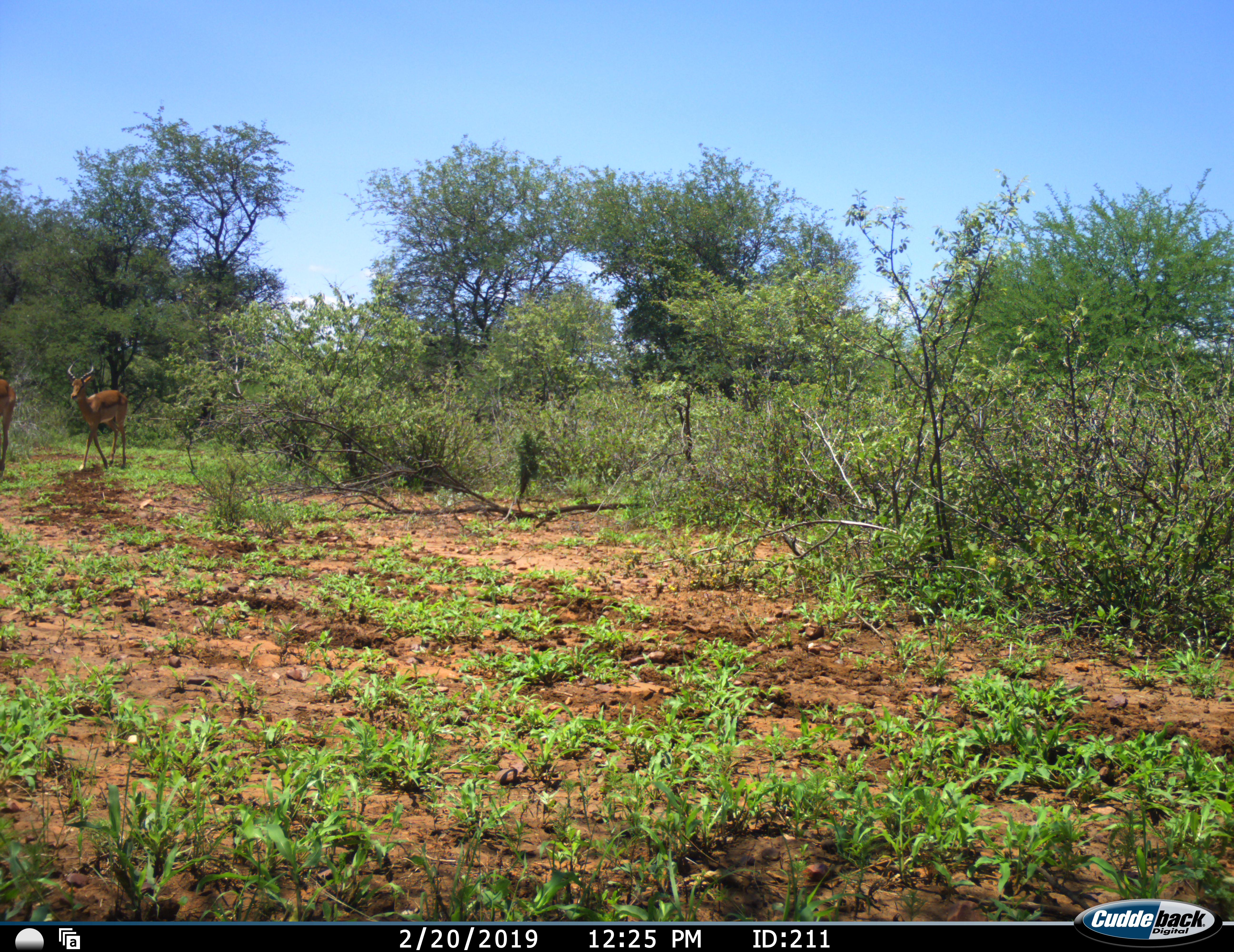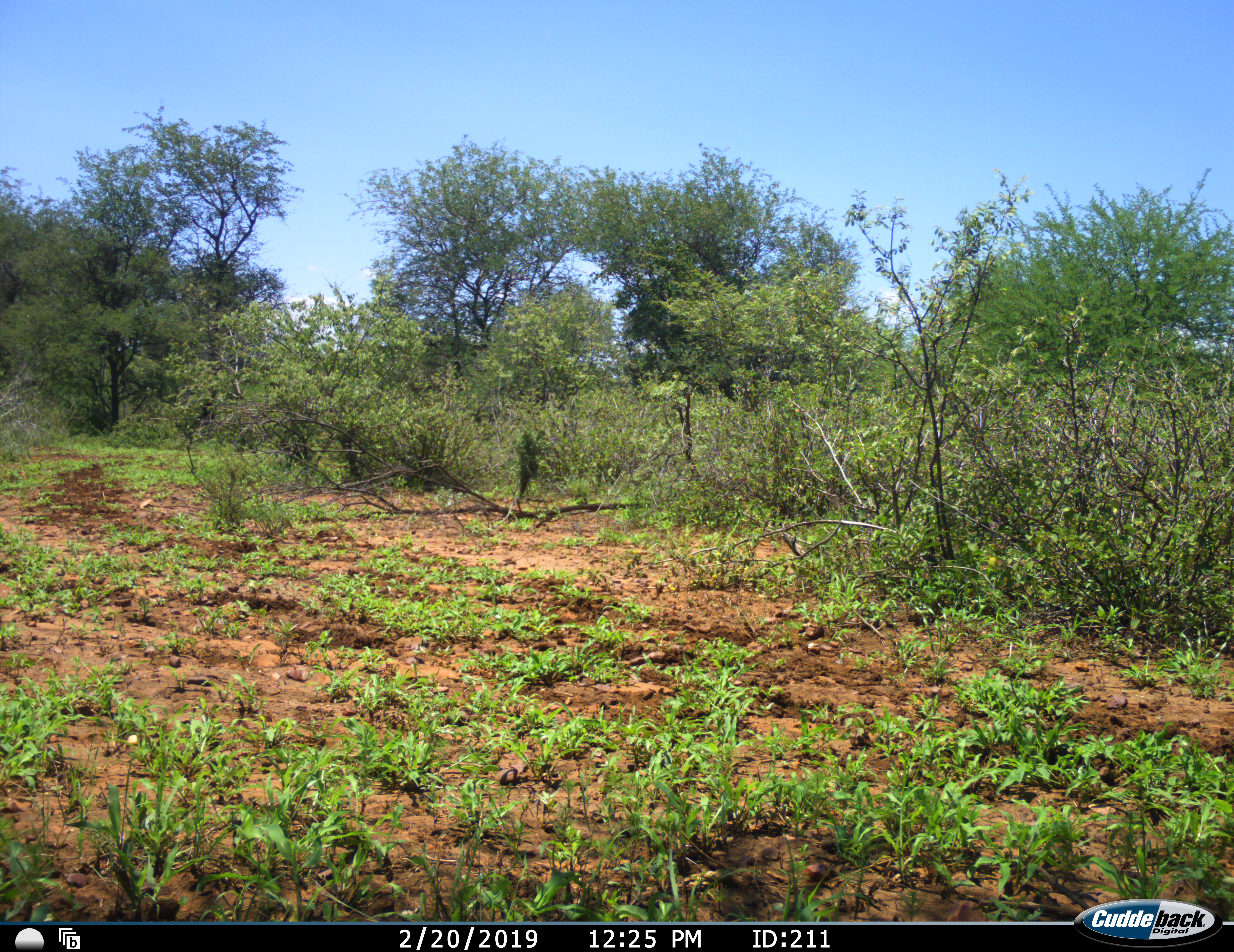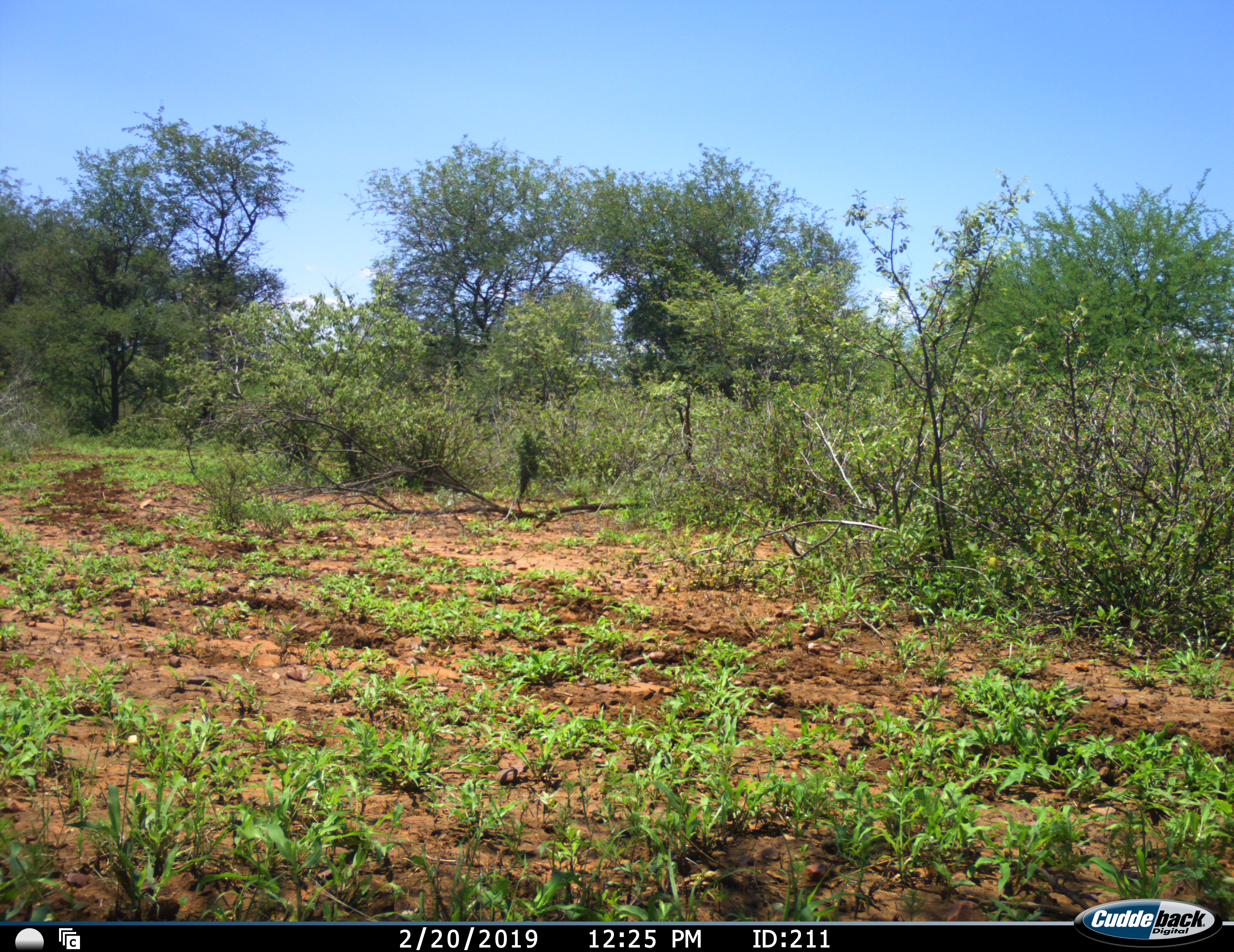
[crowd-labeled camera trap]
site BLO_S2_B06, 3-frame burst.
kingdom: Animalia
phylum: Chordata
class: Mammalia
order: Artiodactyla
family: Bovidae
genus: Aepyceros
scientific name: Aepyceros melampus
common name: impala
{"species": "impala (Aepyceros melampus)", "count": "2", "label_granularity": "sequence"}